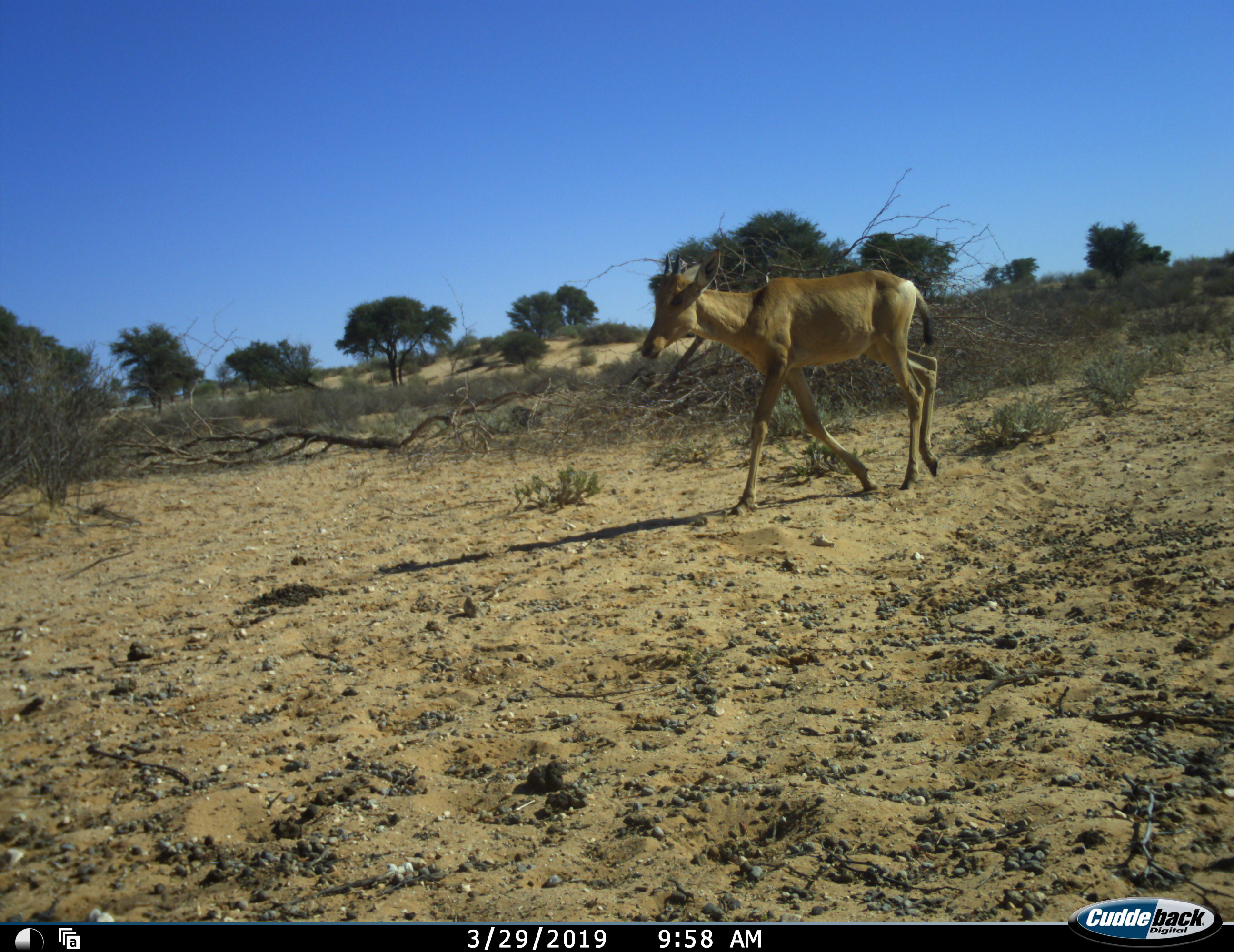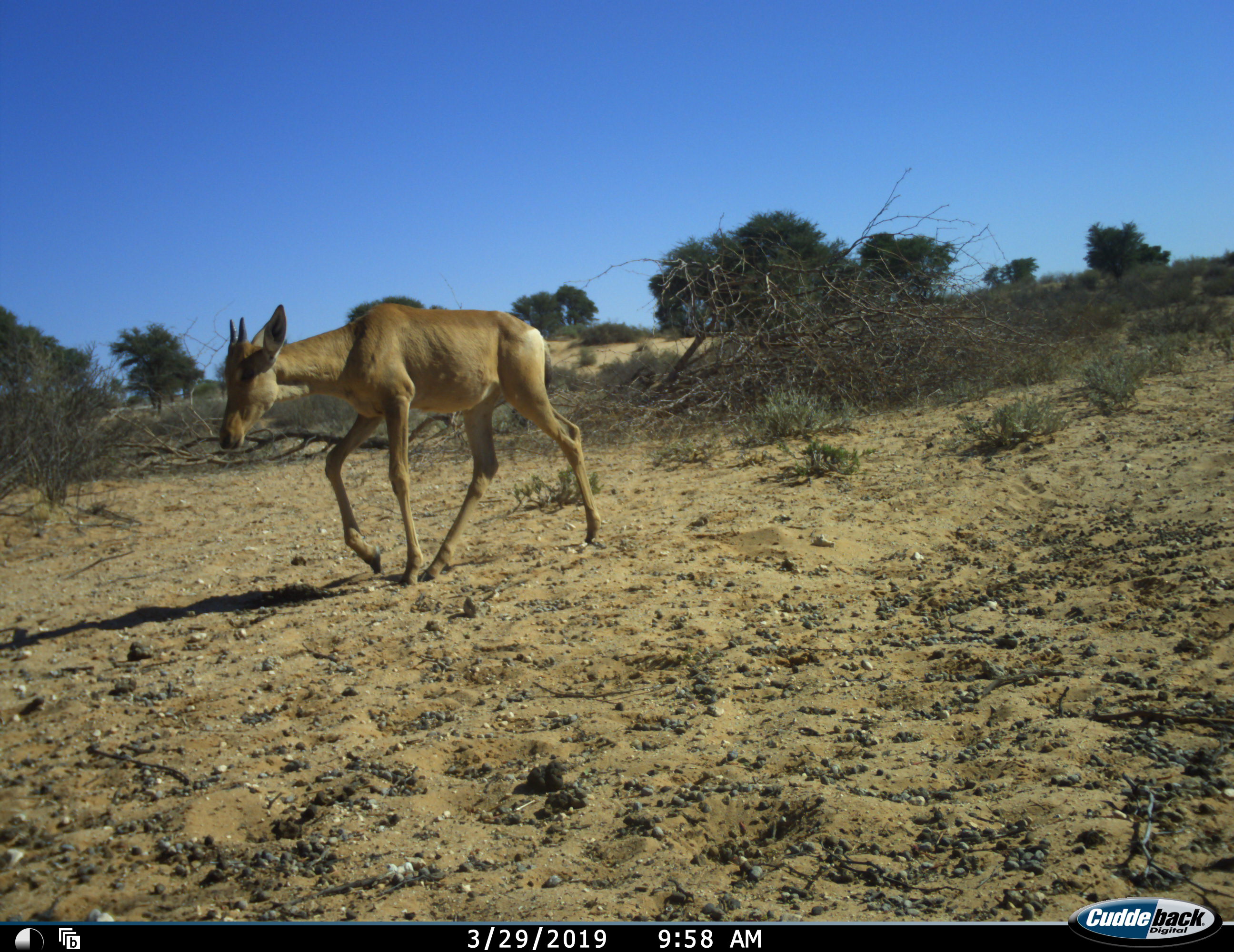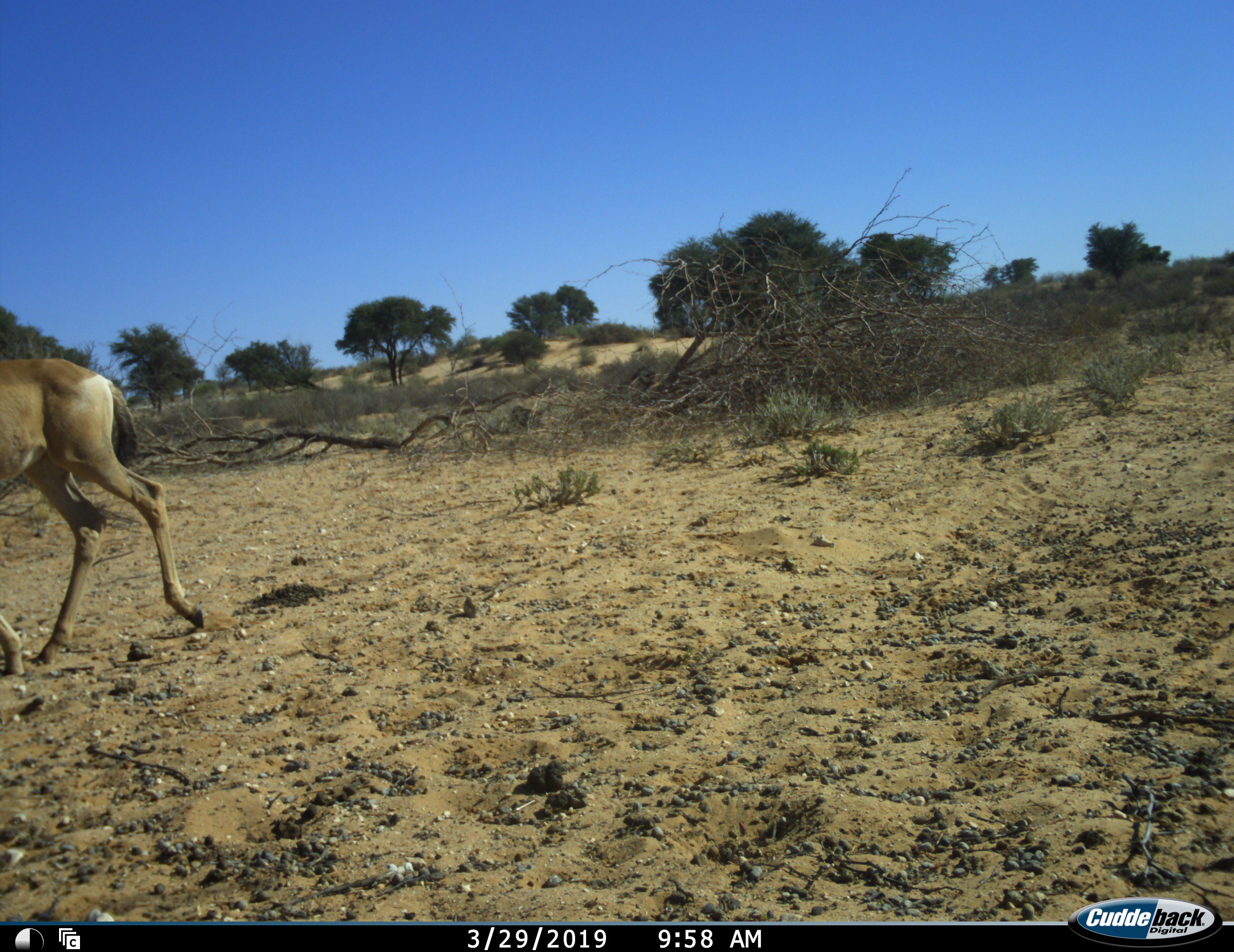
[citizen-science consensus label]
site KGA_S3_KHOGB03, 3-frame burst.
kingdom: Animalia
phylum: Chordata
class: Mammalia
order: Artiodactyla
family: Bovidae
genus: Alcelaphus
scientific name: Alcelaphus buselaphus caama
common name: red hartebeest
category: hartebeestred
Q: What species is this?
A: Hartebeestred (red hartebeest) (Alcelaphus buselaphus caama).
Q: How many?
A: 1.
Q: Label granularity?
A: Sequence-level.